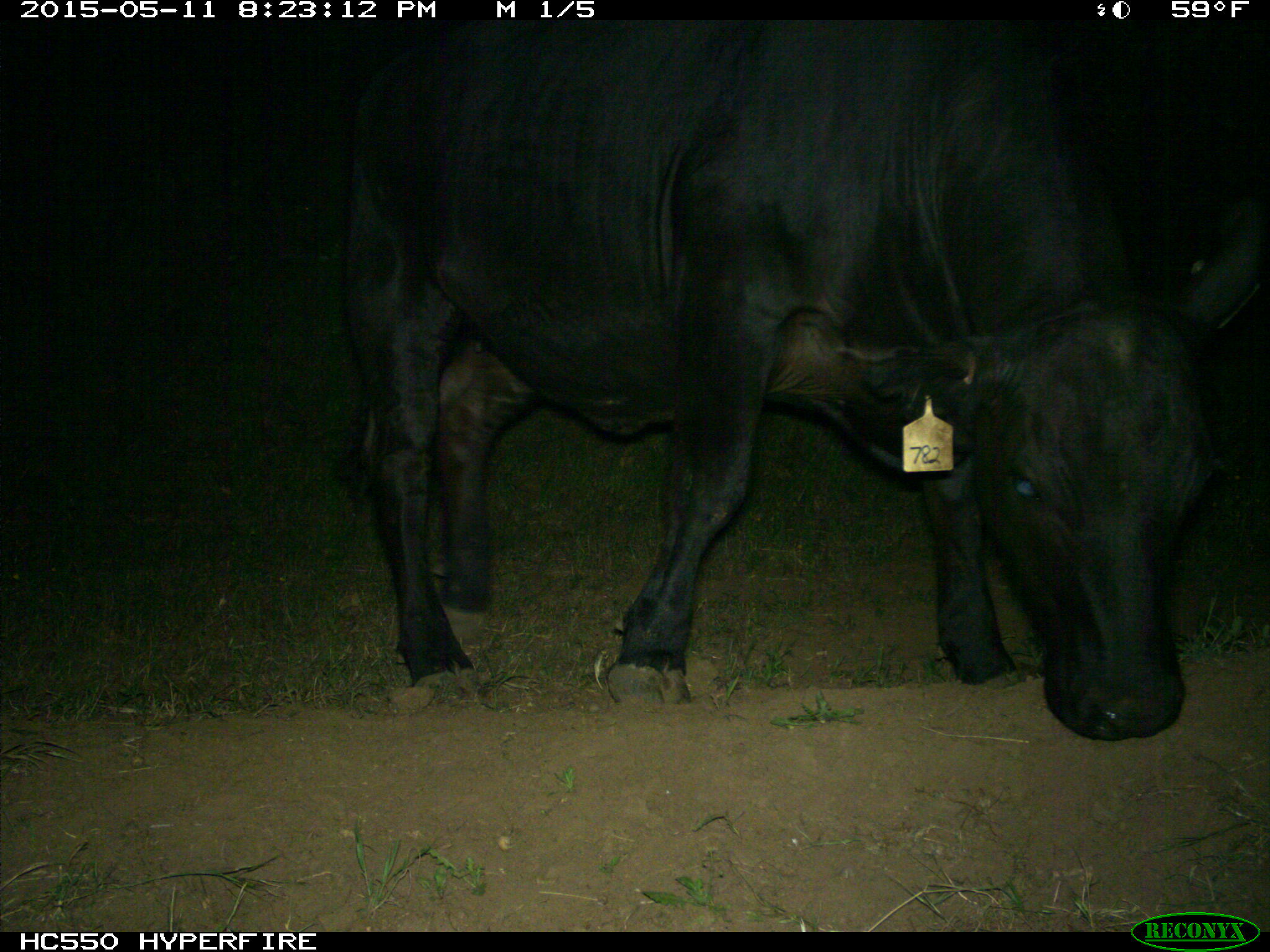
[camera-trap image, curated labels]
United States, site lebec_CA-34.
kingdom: Animalia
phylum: Chordata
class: Mammalia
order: Artiodactyla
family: Bovidae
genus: Bos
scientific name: Bos taurus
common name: domestic cow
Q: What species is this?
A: Bos taurus (domestic cow).